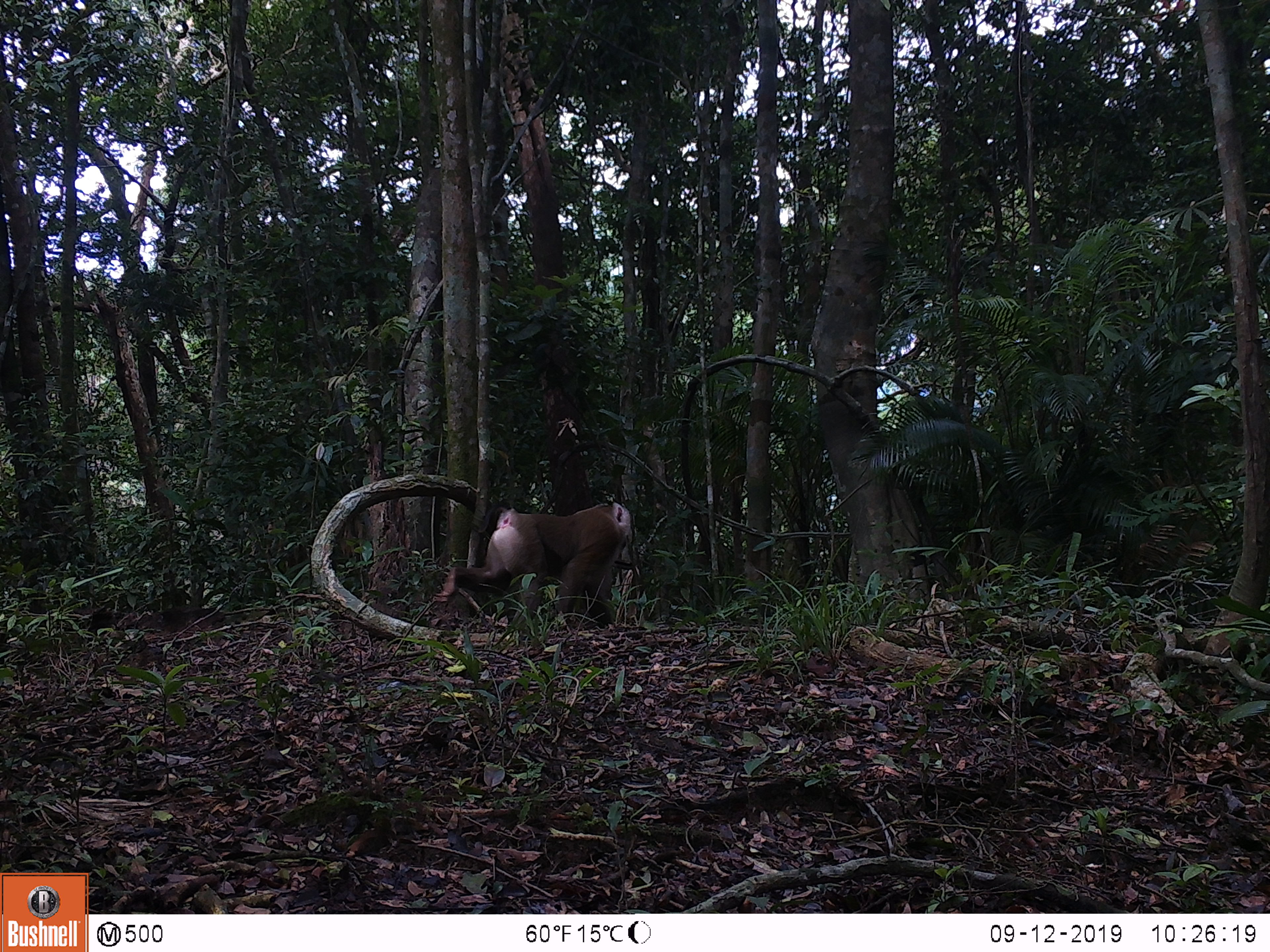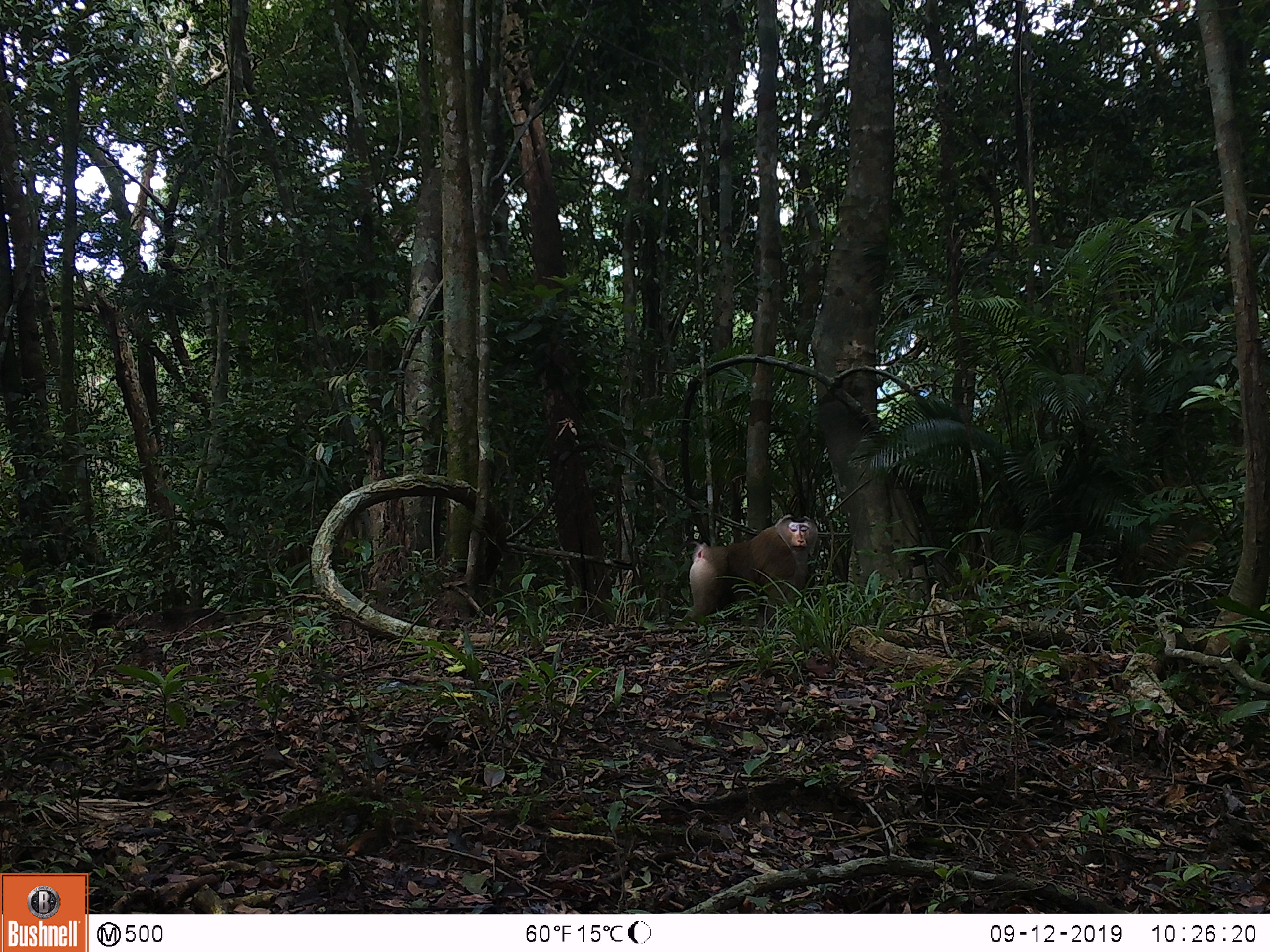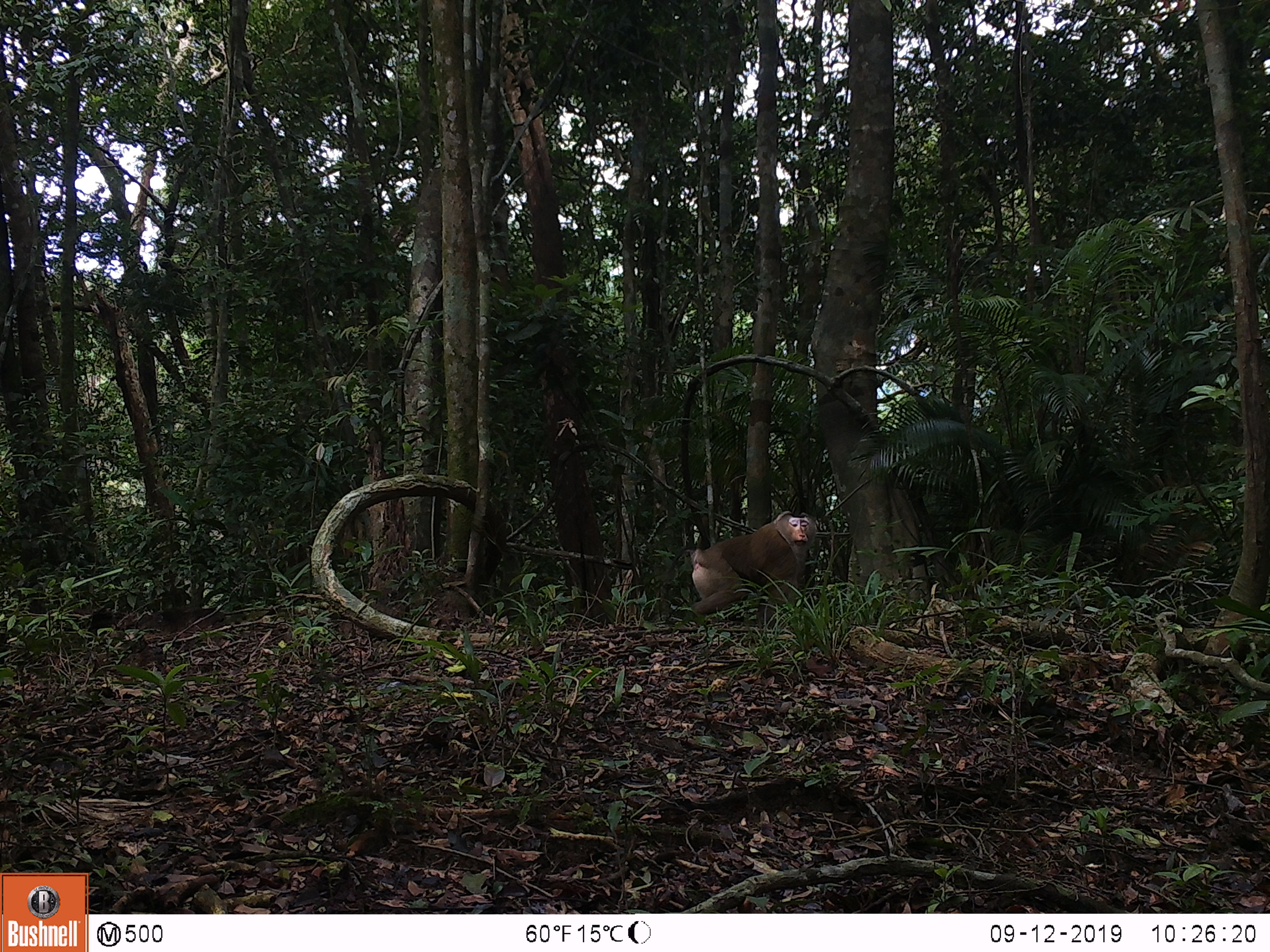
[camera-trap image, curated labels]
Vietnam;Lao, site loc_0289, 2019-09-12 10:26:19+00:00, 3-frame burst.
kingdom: Animalia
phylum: Chordata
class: Mammalia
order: Primates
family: Cercopithecidae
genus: Macaca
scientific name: Macaca nemestrina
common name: pig-tailed macaque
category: pig tailed macaque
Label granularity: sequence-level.